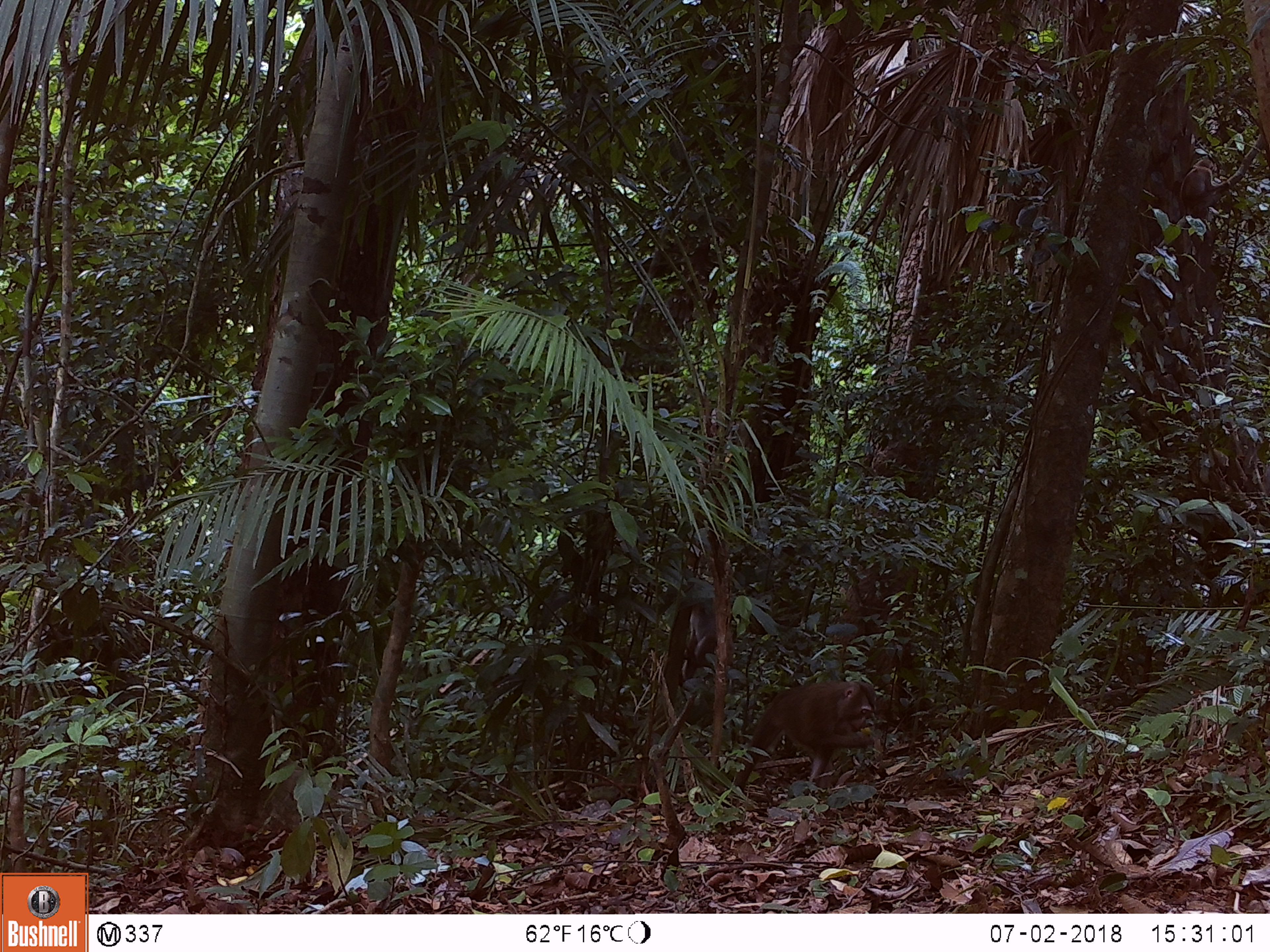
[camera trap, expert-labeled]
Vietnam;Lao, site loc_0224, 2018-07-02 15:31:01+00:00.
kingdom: Animalia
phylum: Chordata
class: Mammalia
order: Primates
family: Cercopithecidae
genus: Macaca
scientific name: Macaca arctoides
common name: stump-tailed macaque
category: stump tailed macaque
Stump tailed macaque (stump-tailed macaque) (Macaca arctoides). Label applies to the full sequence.